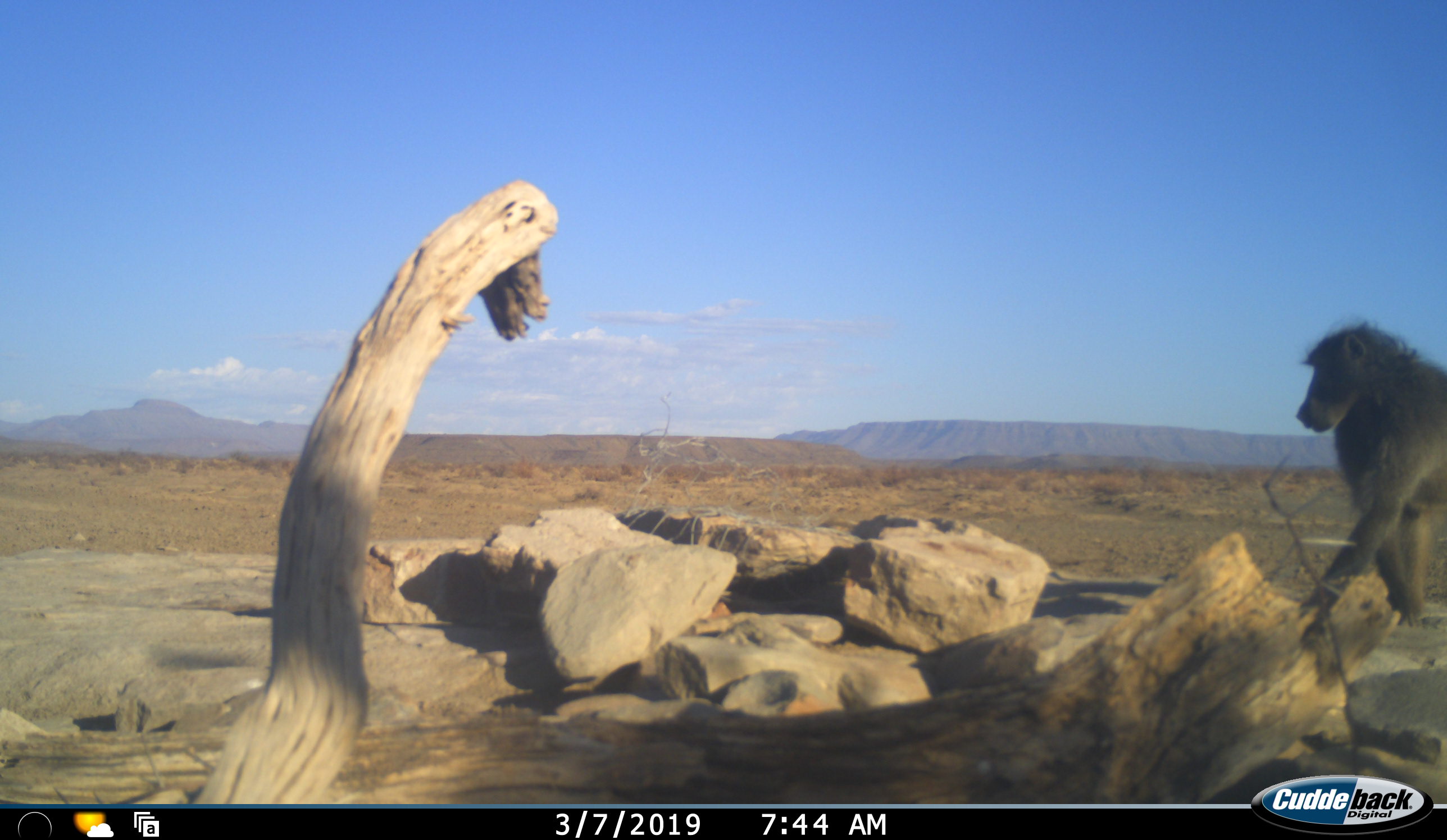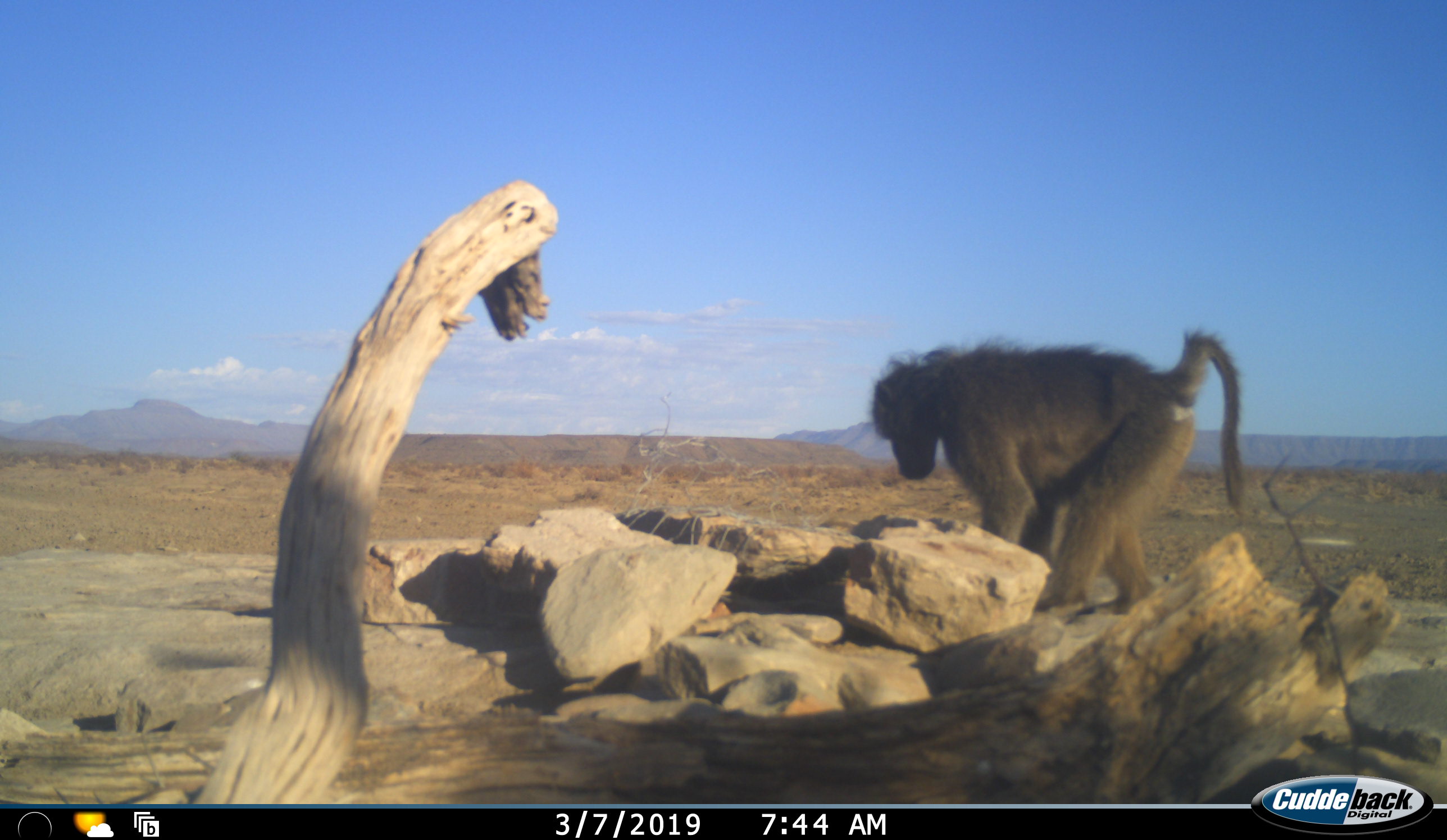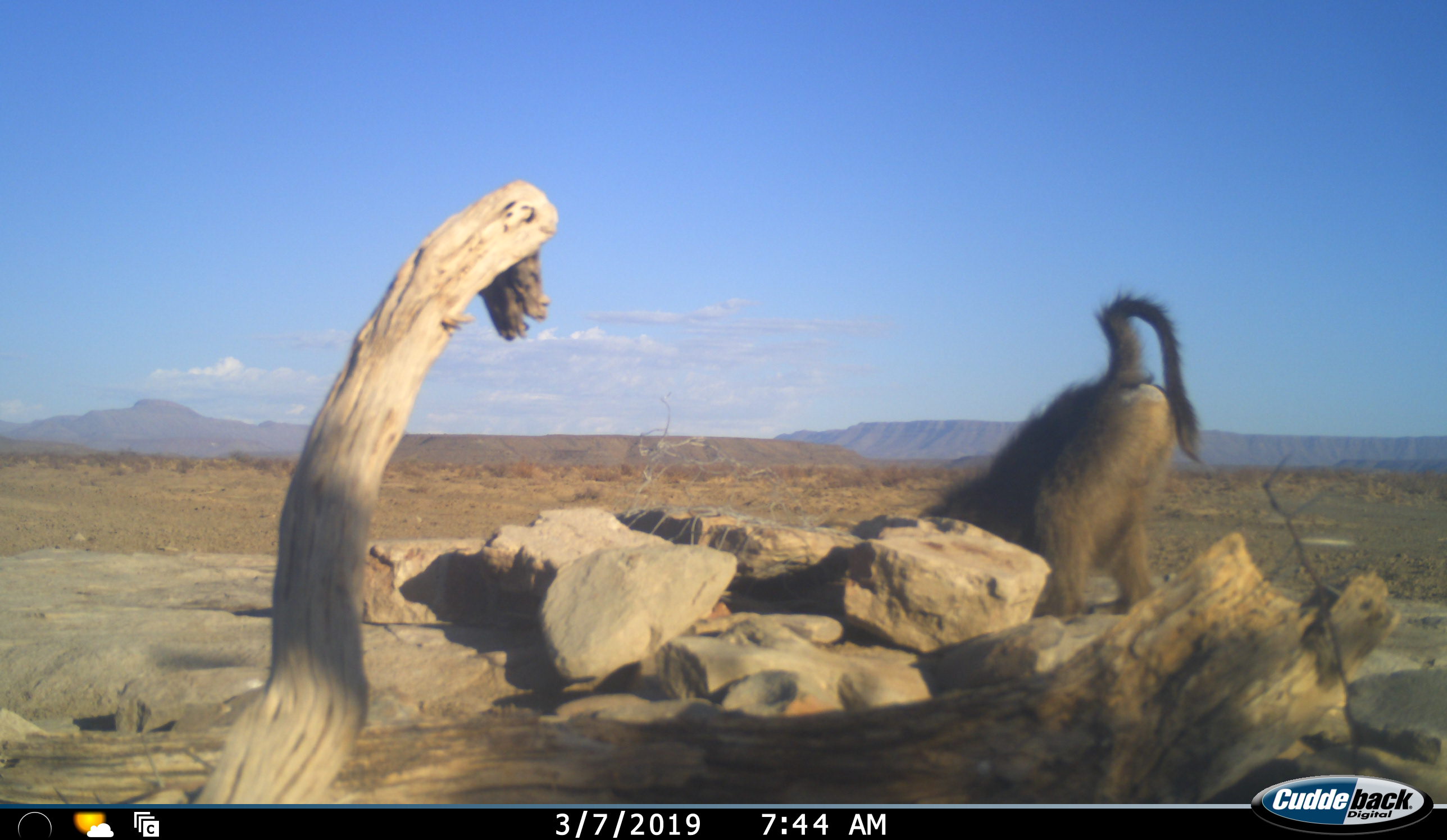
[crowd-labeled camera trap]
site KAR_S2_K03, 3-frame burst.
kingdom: Animalia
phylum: Chordata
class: Mammalia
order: Primates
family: Cercopithecidae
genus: Papio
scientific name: Papio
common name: baboon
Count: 1.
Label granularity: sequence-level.